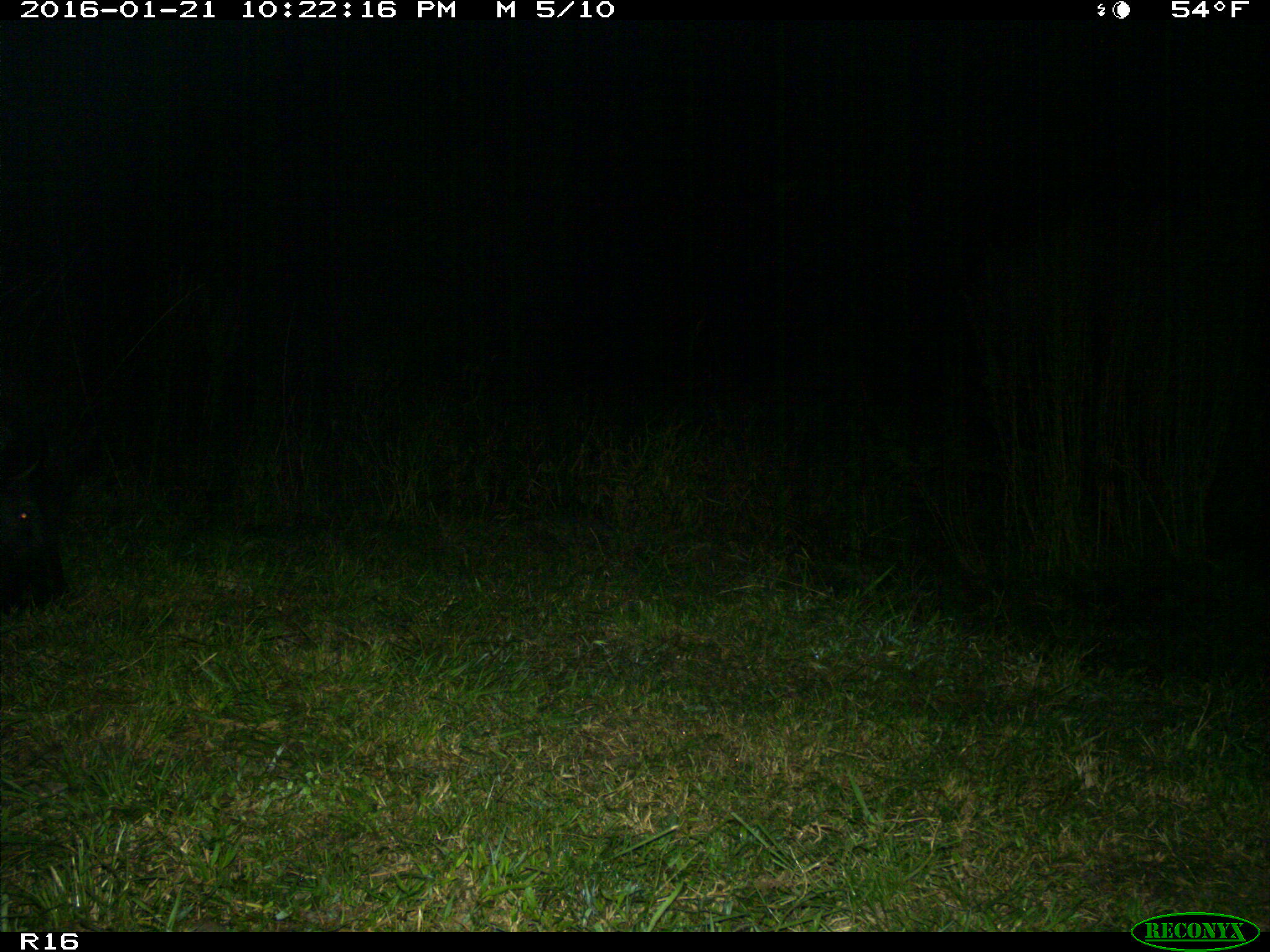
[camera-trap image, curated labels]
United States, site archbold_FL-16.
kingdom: Animalia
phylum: Chordata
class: Mammalia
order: Artiodactyla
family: Suidae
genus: Sus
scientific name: Sus scrofa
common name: wild boar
Sus scrofa (wild boar).